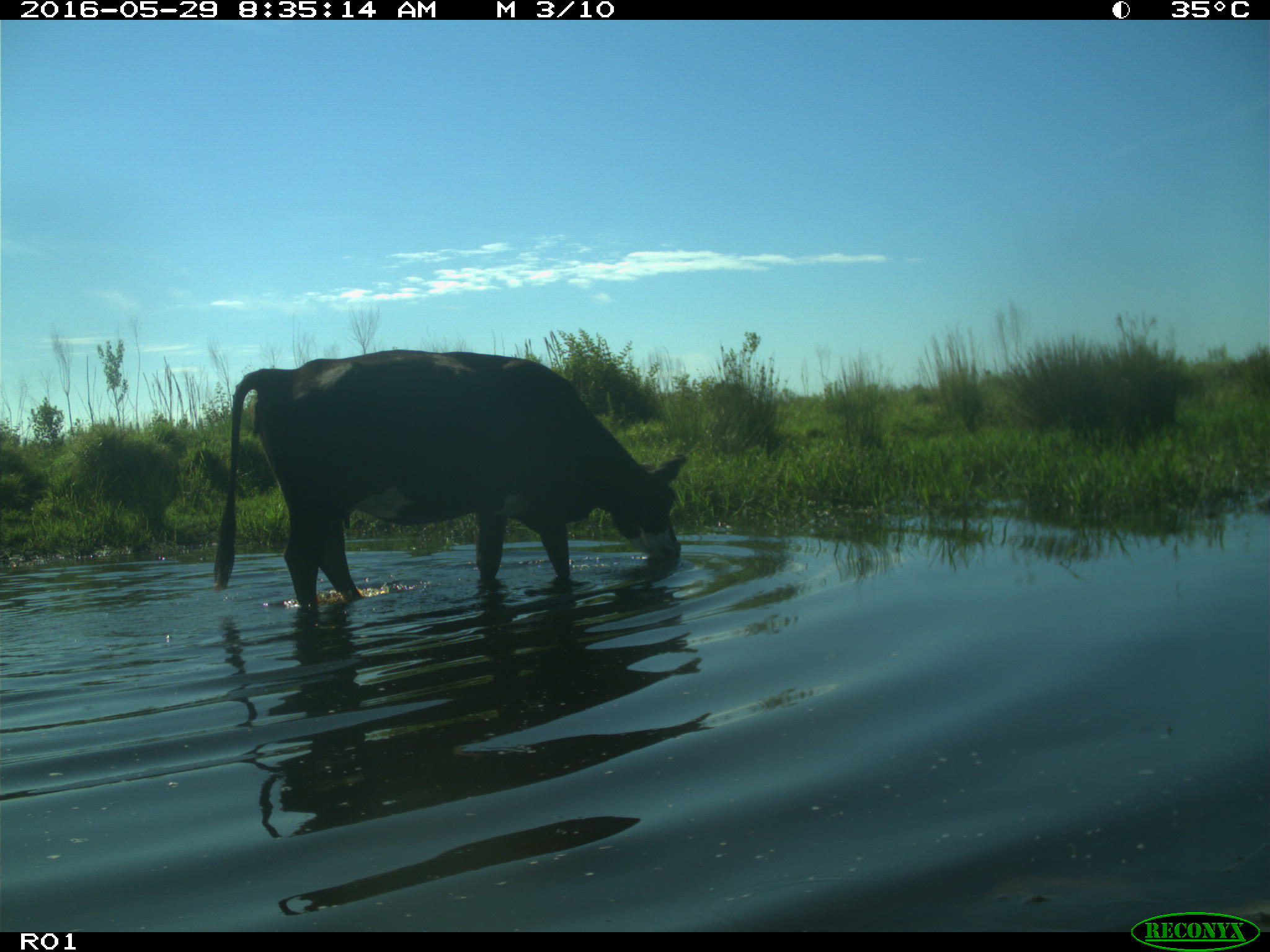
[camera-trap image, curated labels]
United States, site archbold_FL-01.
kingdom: Animalia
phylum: Chordata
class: Mammalia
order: Artiodactyla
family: Bovidae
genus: Bos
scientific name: Bos taurus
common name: domestic cow